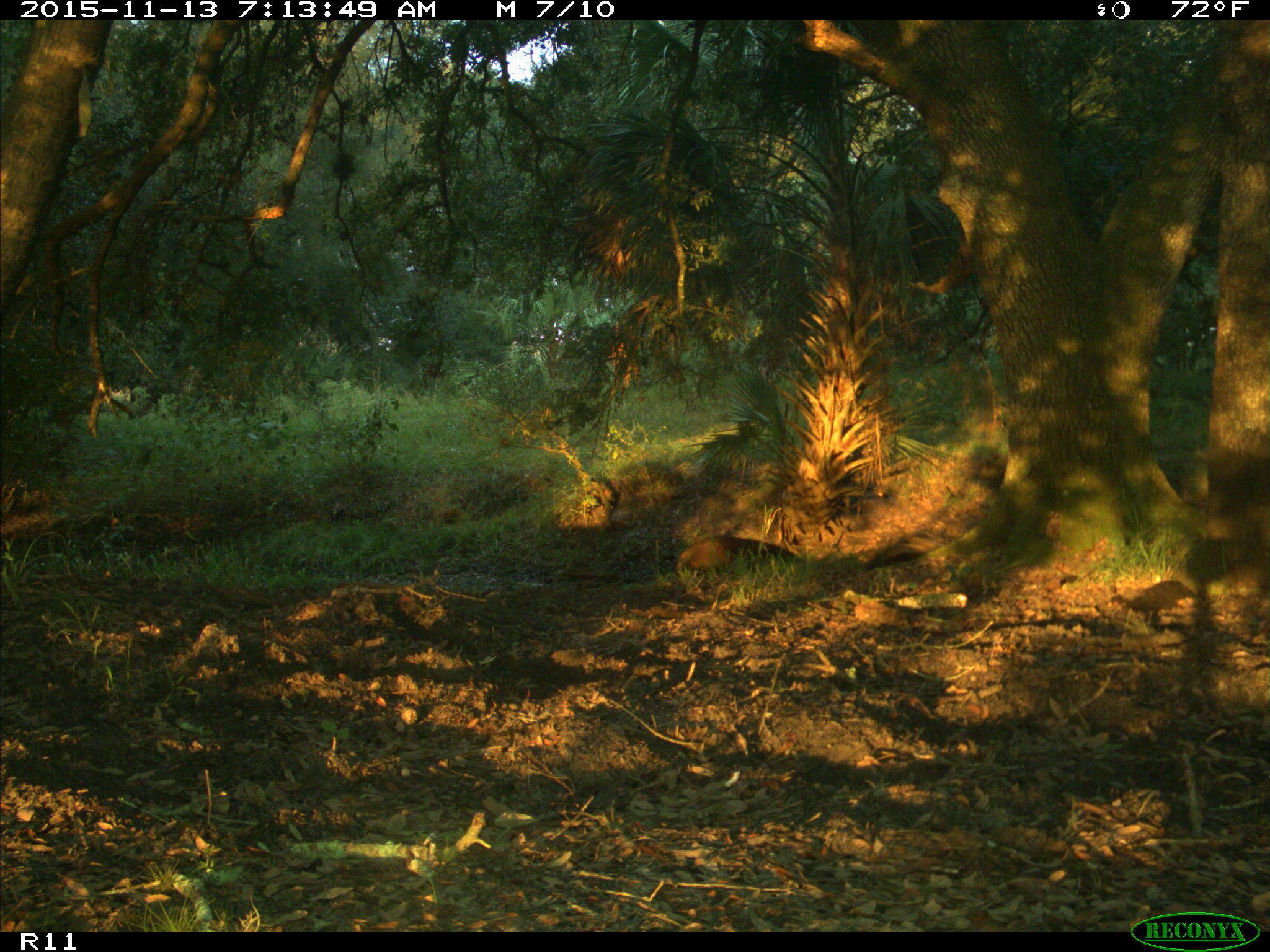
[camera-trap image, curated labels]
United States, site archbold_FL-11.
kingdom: Animalia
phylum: Chordata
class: Mammalia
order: Artiodactyla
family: Suidae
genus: Sus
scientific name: Sus scrofa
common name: wild boar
Sus scrofa (wild boar).